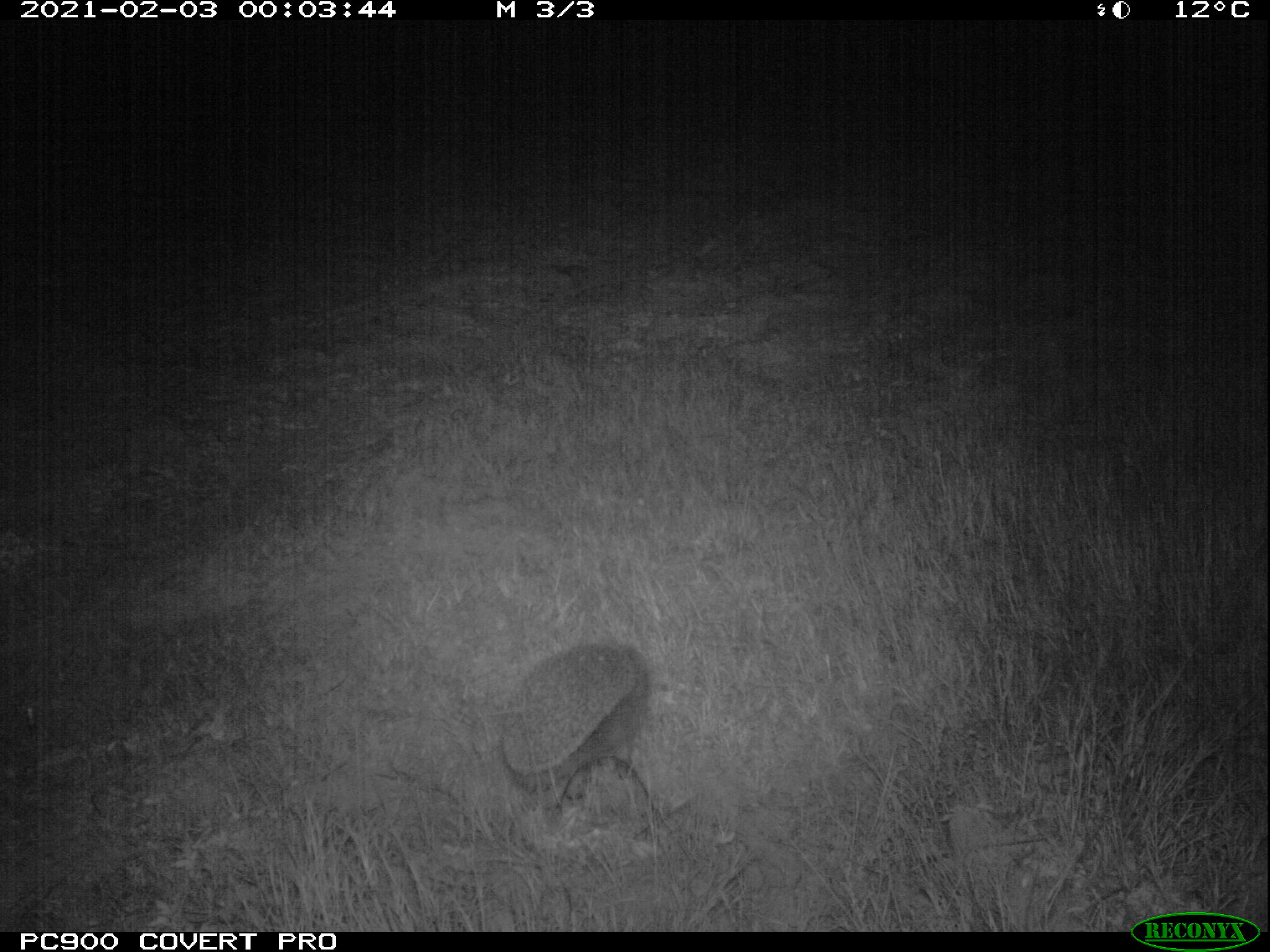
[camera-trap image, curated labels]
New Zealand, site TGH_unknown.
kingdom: Animalia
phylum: Chordata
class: Mammalia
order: Eulipotyphla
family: Erinaceidae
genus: Erinaceus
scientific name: Erinaceus europaeus europaeus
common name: european hedgehog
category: hedgehog